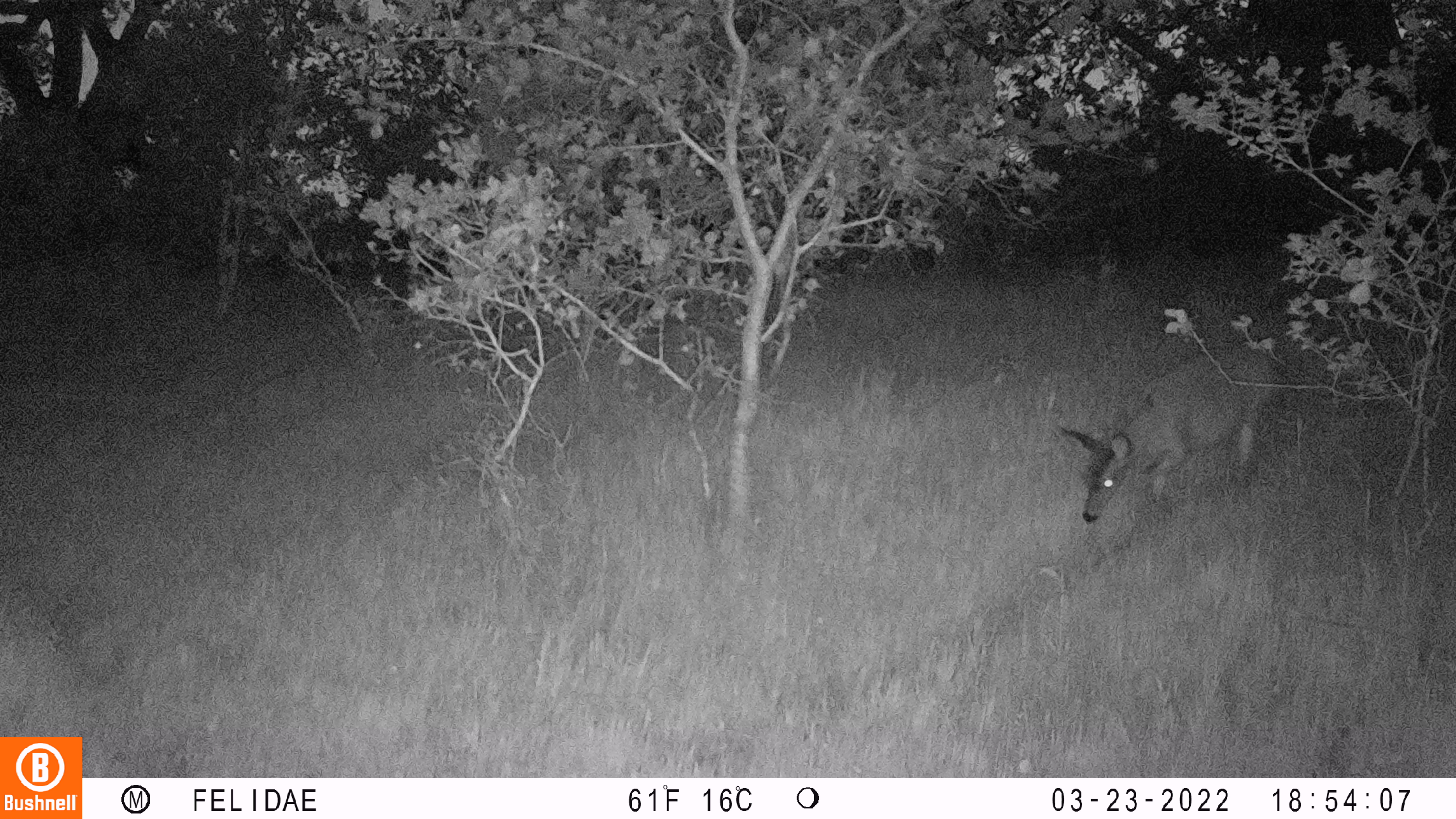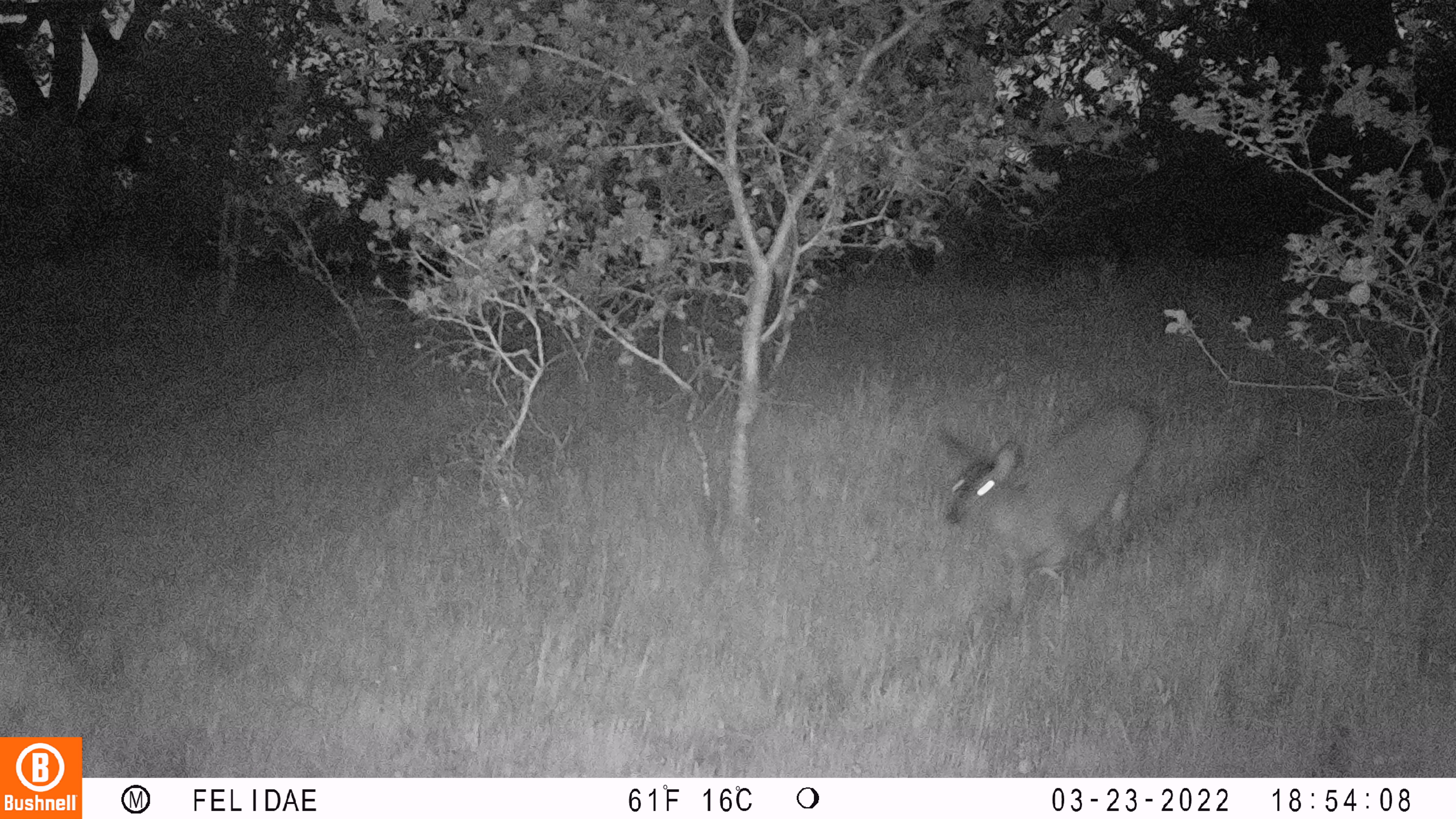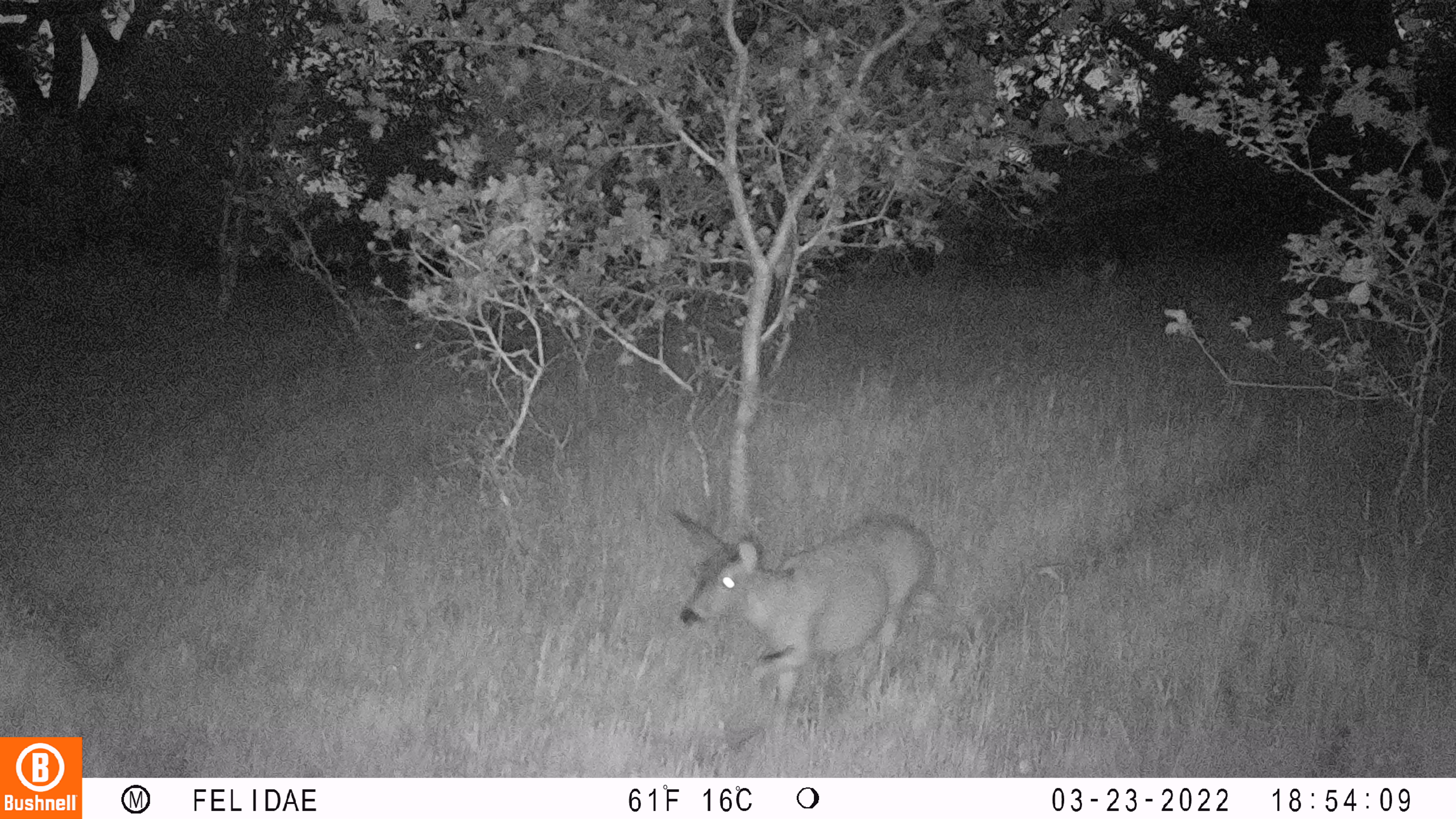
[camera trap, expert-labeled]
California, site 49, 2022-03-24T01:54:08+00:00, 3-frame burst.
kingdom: Animalia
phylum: Chordata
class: Mammalia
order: Artiodactyla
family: Cervidae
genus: Odocoileus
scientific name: Odocoileus hemionus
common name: mule deer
Mule deer (Odocoileus hemionus).